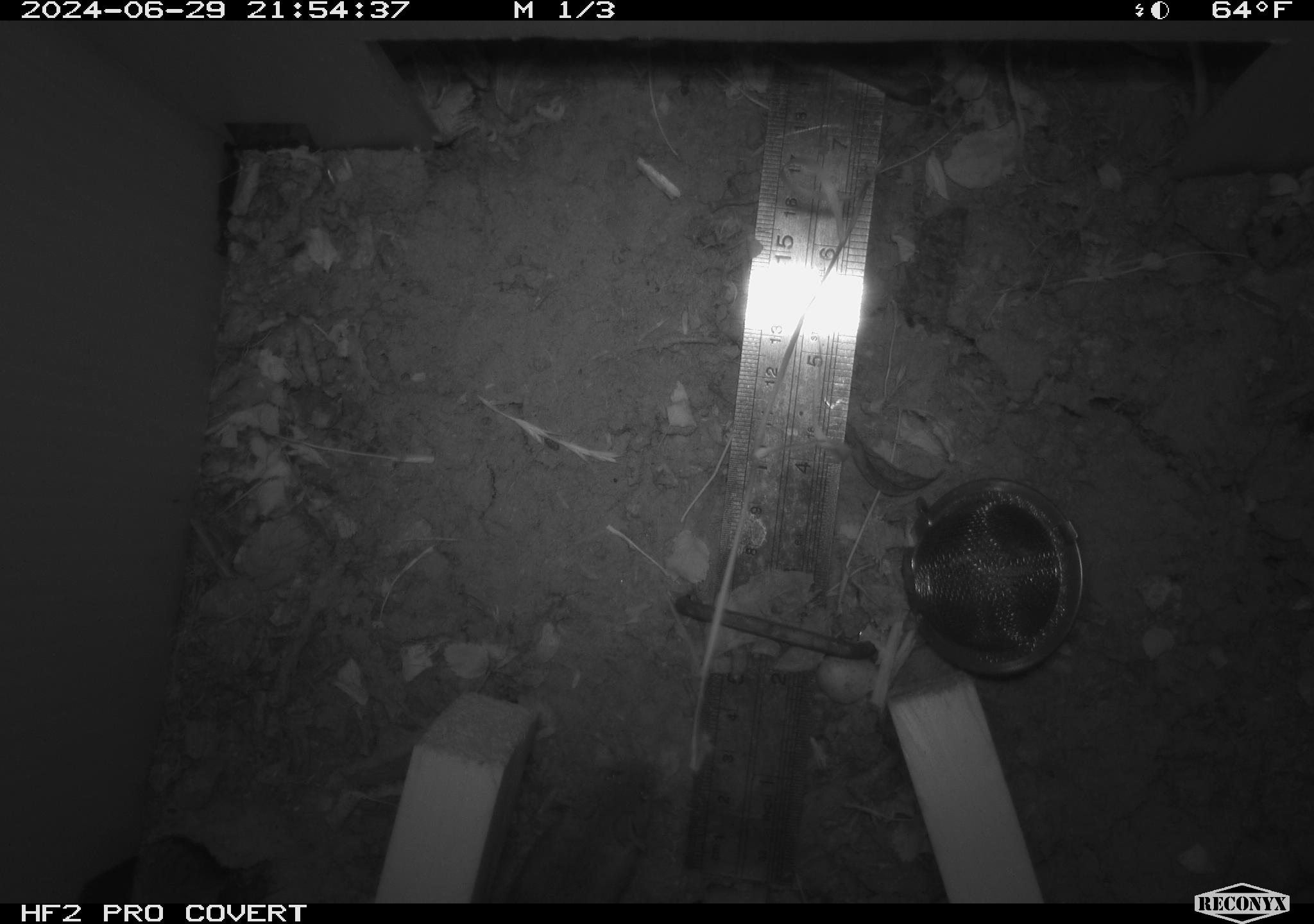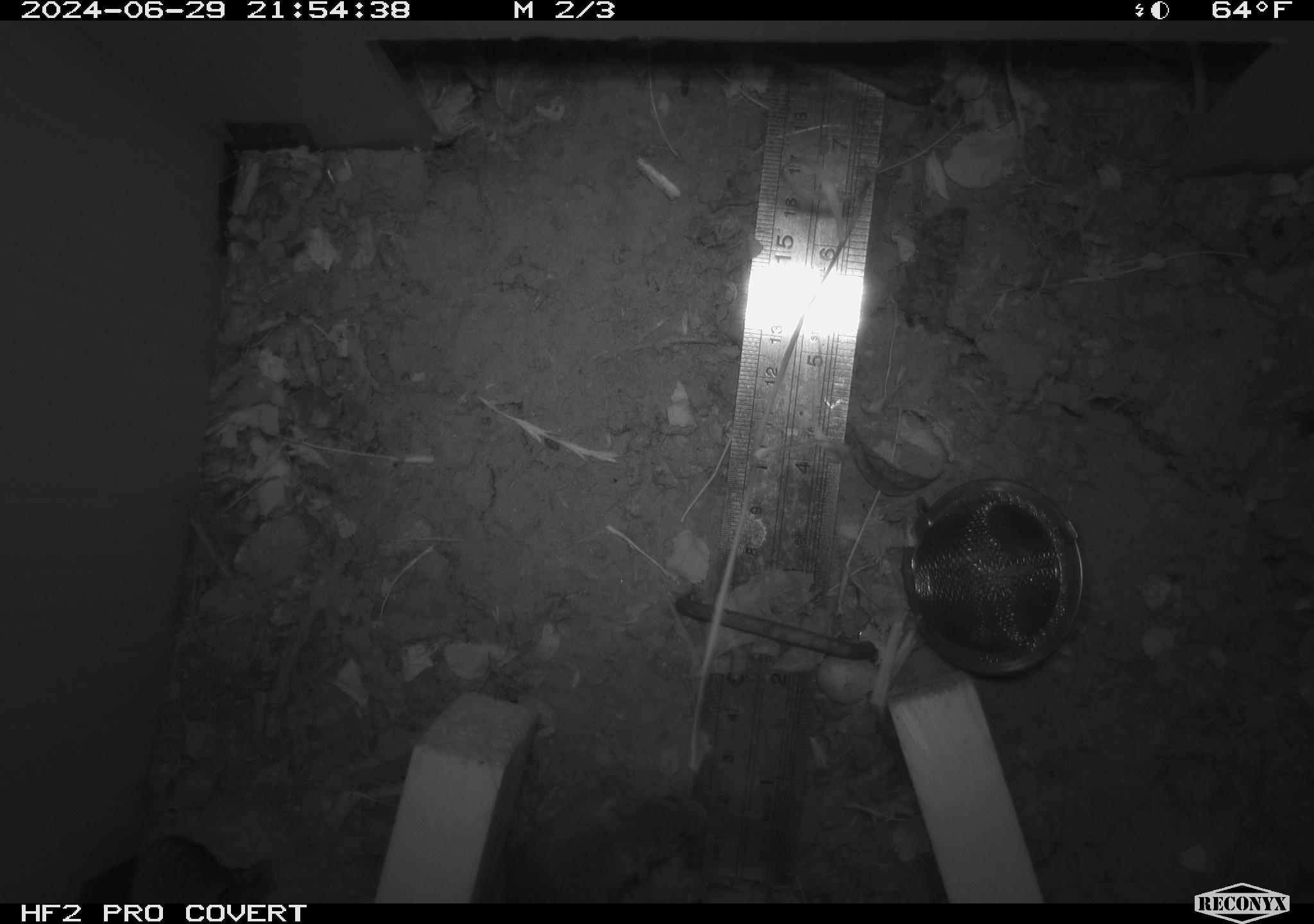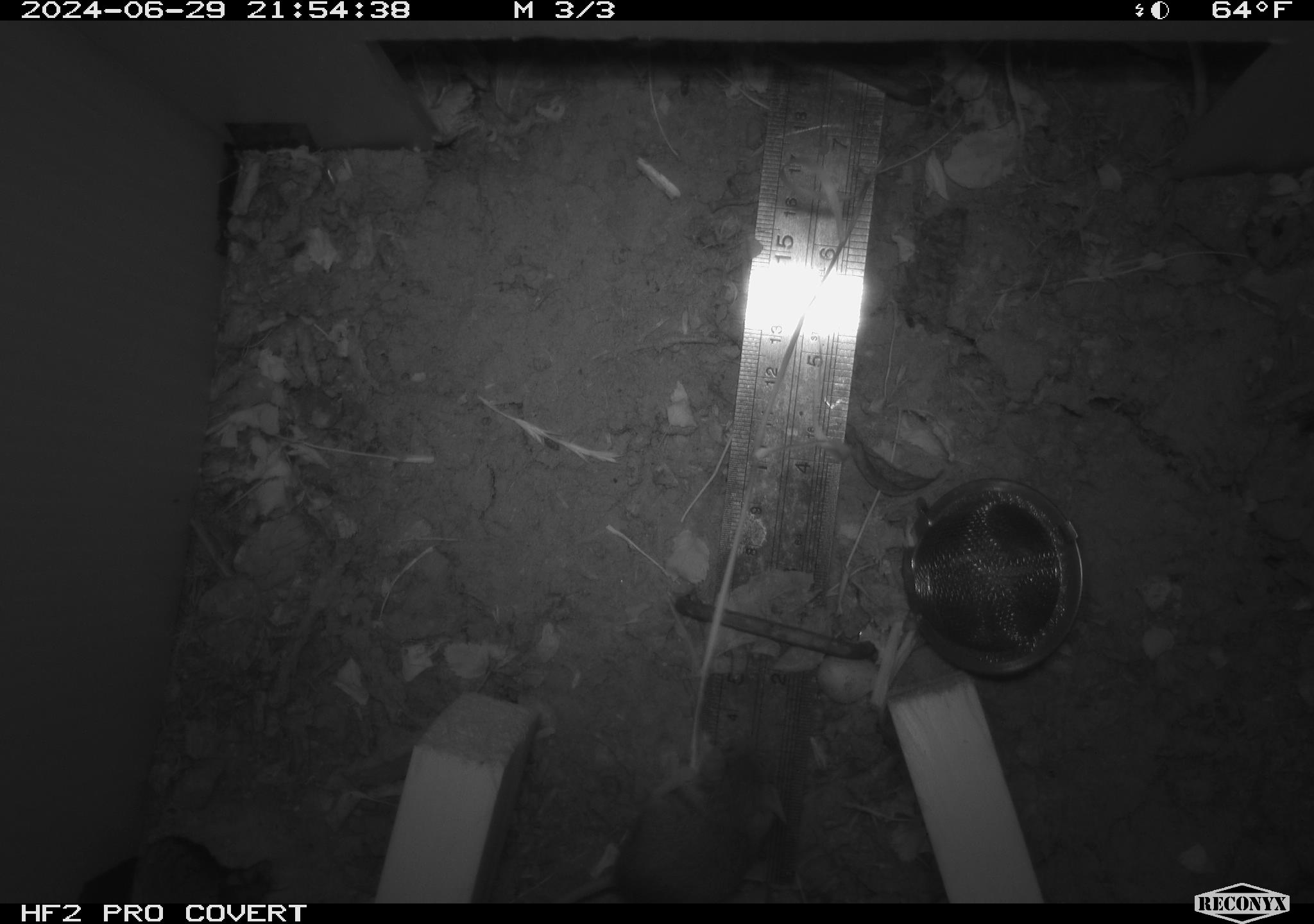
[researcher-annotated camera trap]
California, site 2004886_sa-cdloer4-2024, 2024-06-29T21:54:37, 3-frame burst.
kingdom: Animalia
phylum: Chordata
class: Mammalia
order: Rodentia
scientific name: Rodentia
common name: rodent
Rodent (Rodentia).